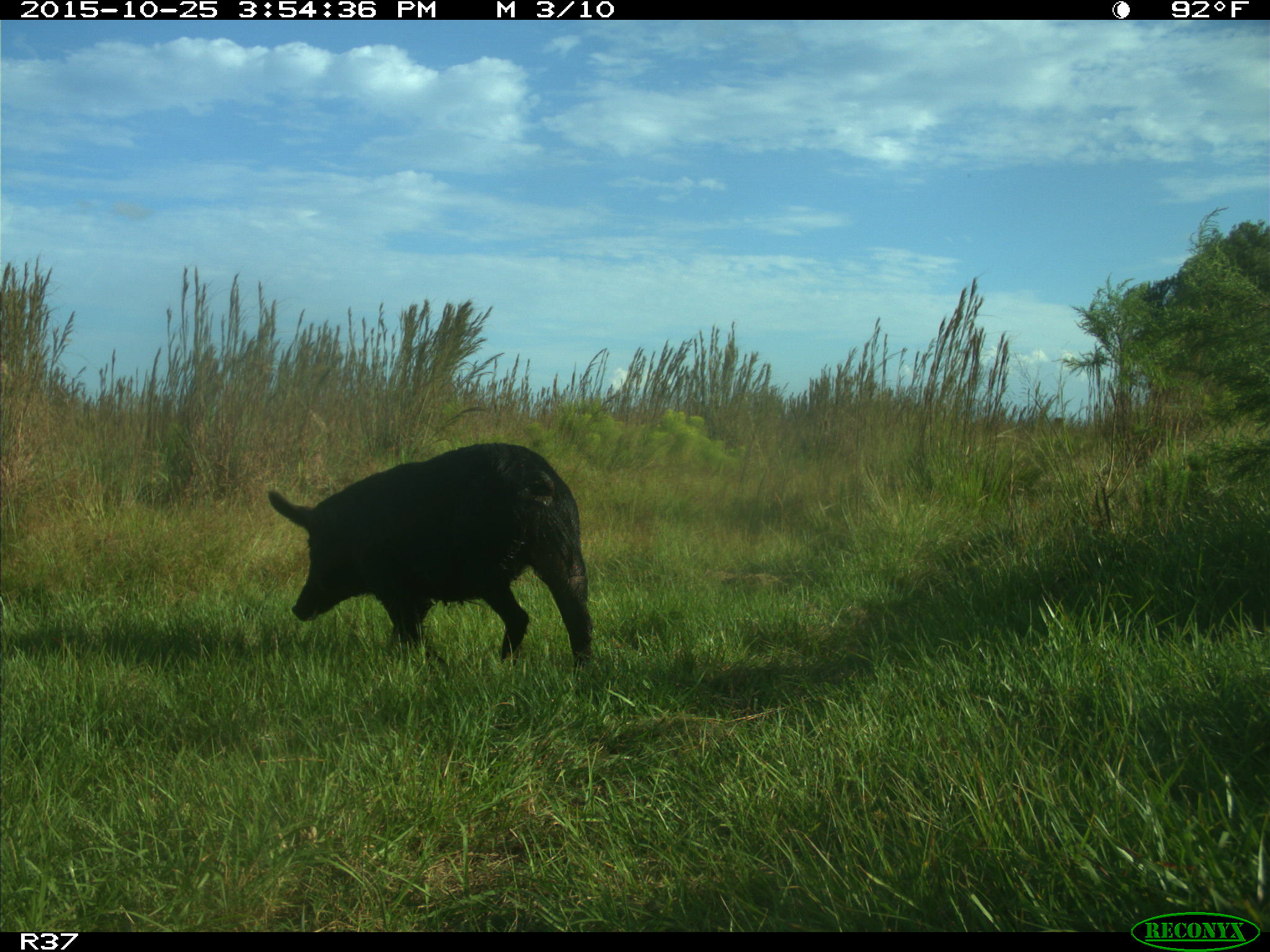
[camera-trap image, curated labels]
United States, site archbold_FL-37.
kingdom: Animalia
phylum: Chordata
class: Mammalia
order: Artiodactyla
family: Suidae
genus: Sus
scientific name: Sus scrofa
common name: wild boar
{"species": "Sus scrofa (wild boar)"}